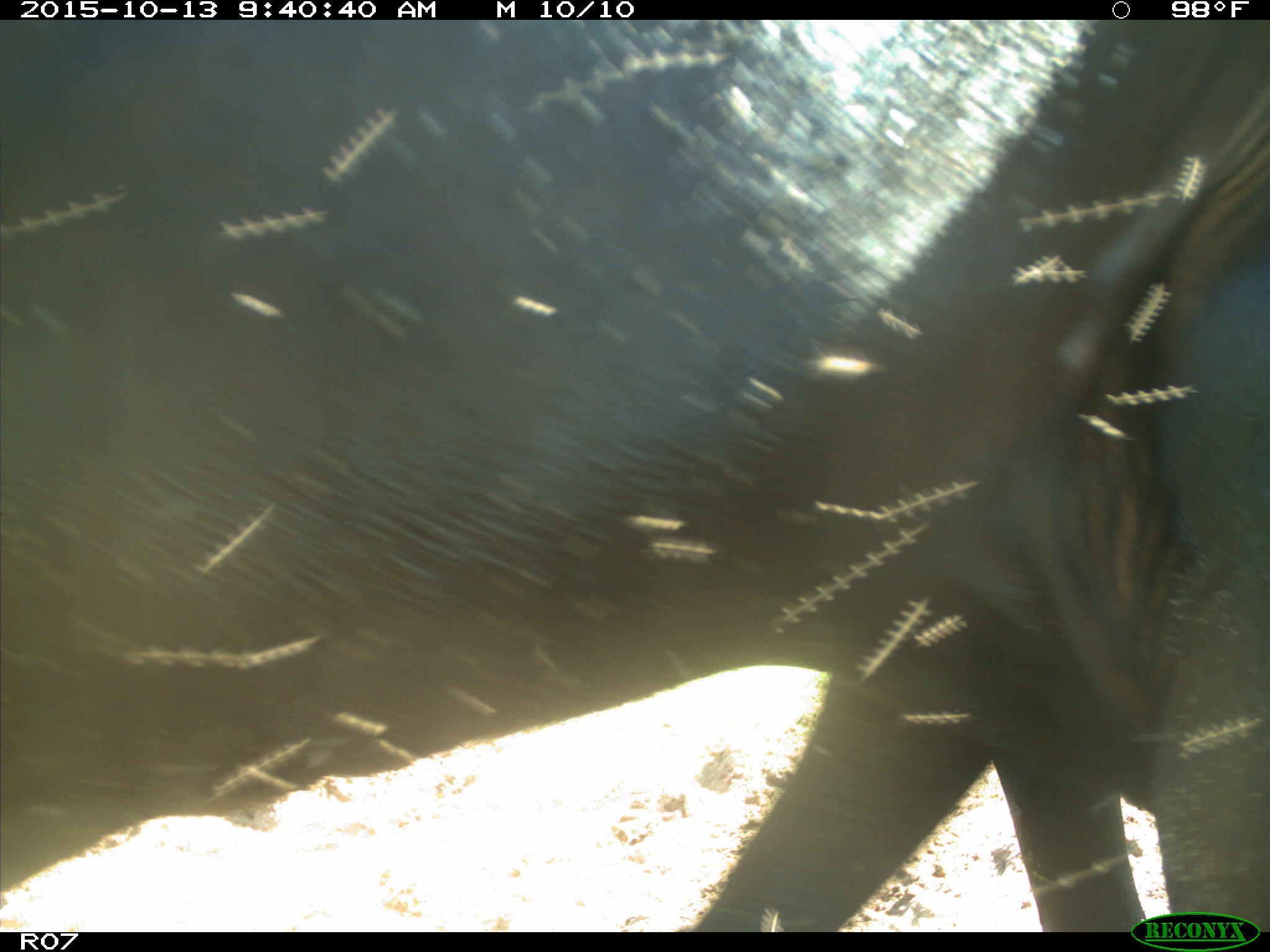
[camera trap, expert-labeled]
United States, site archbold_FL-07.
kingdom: Animalia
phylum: Chordata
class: Mammalia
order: Artiodactyla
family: Bovidae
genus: Bos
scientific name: Bos taurus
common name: domestic cow